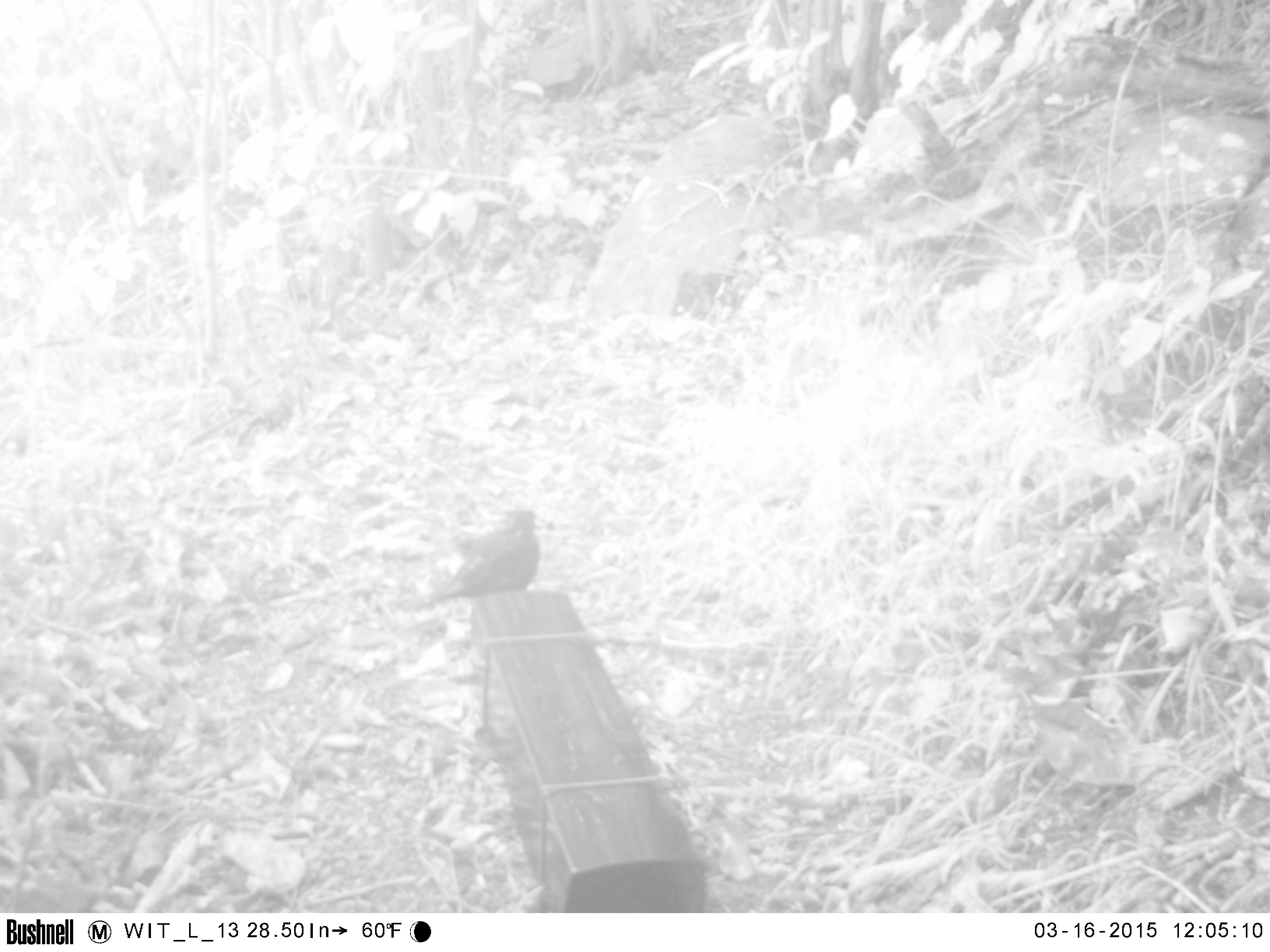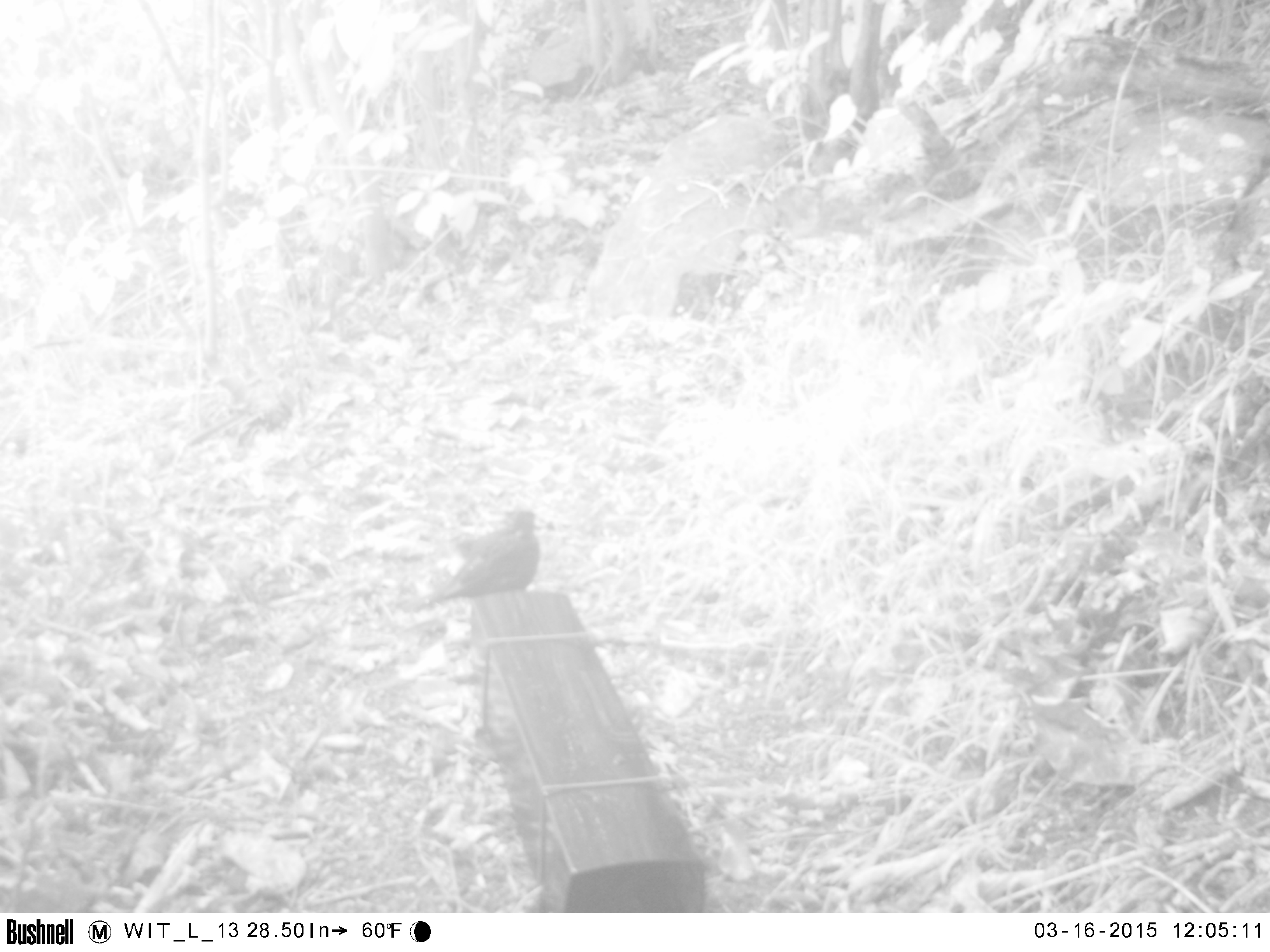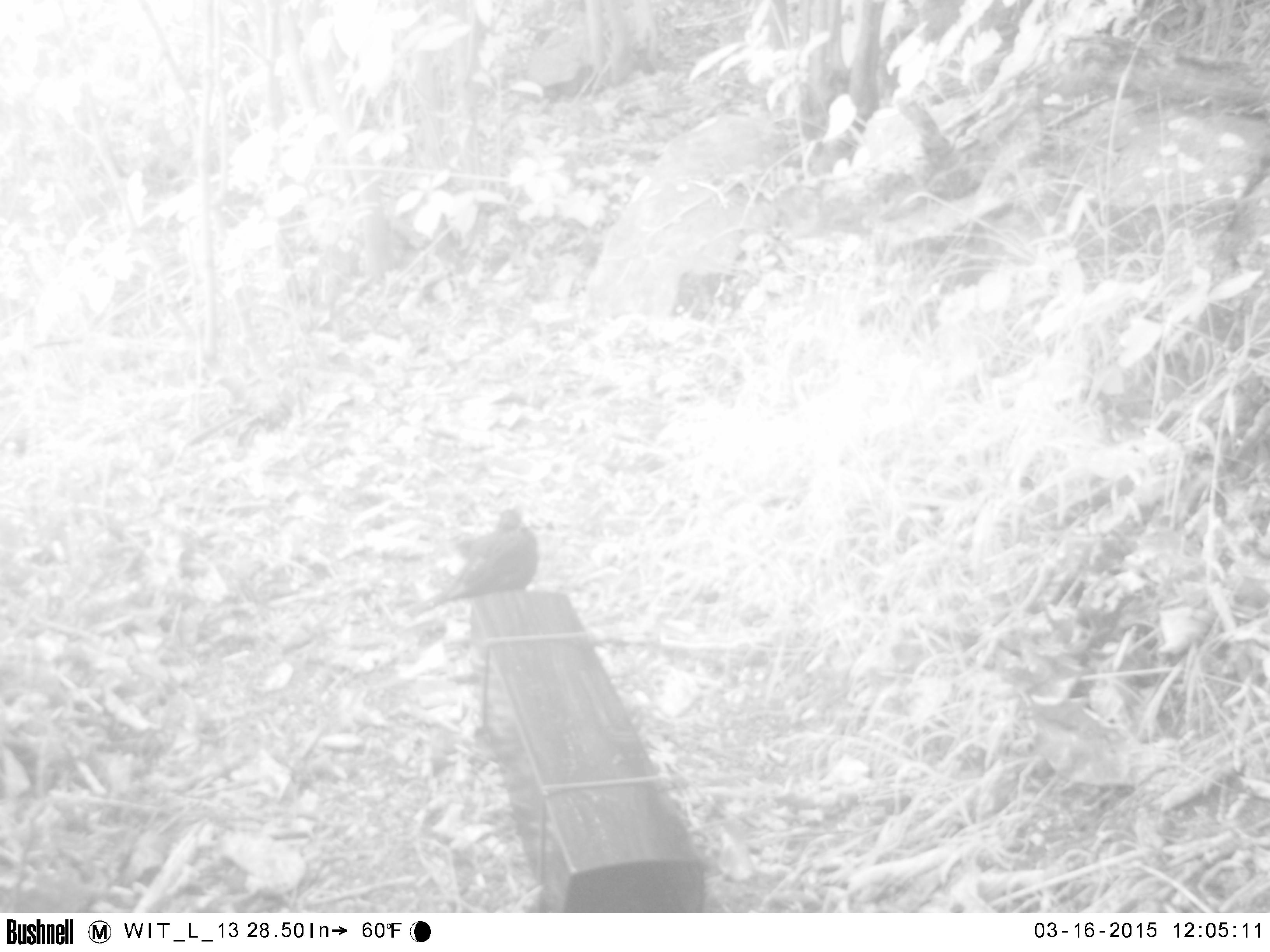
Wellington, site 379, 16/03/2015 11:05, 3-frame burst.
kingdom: Animalia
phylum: Chordata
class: Aves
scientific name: Aves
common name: bird